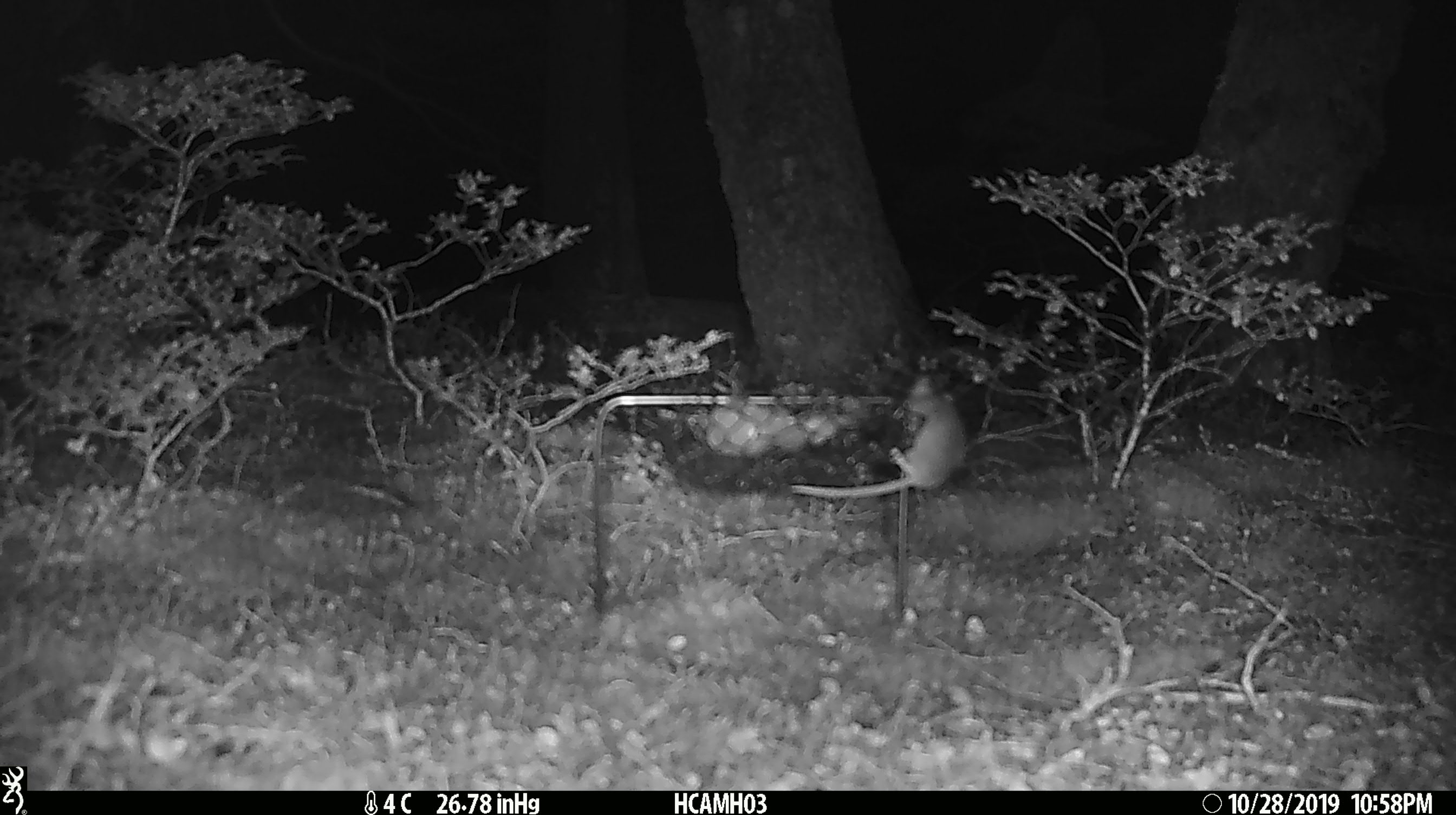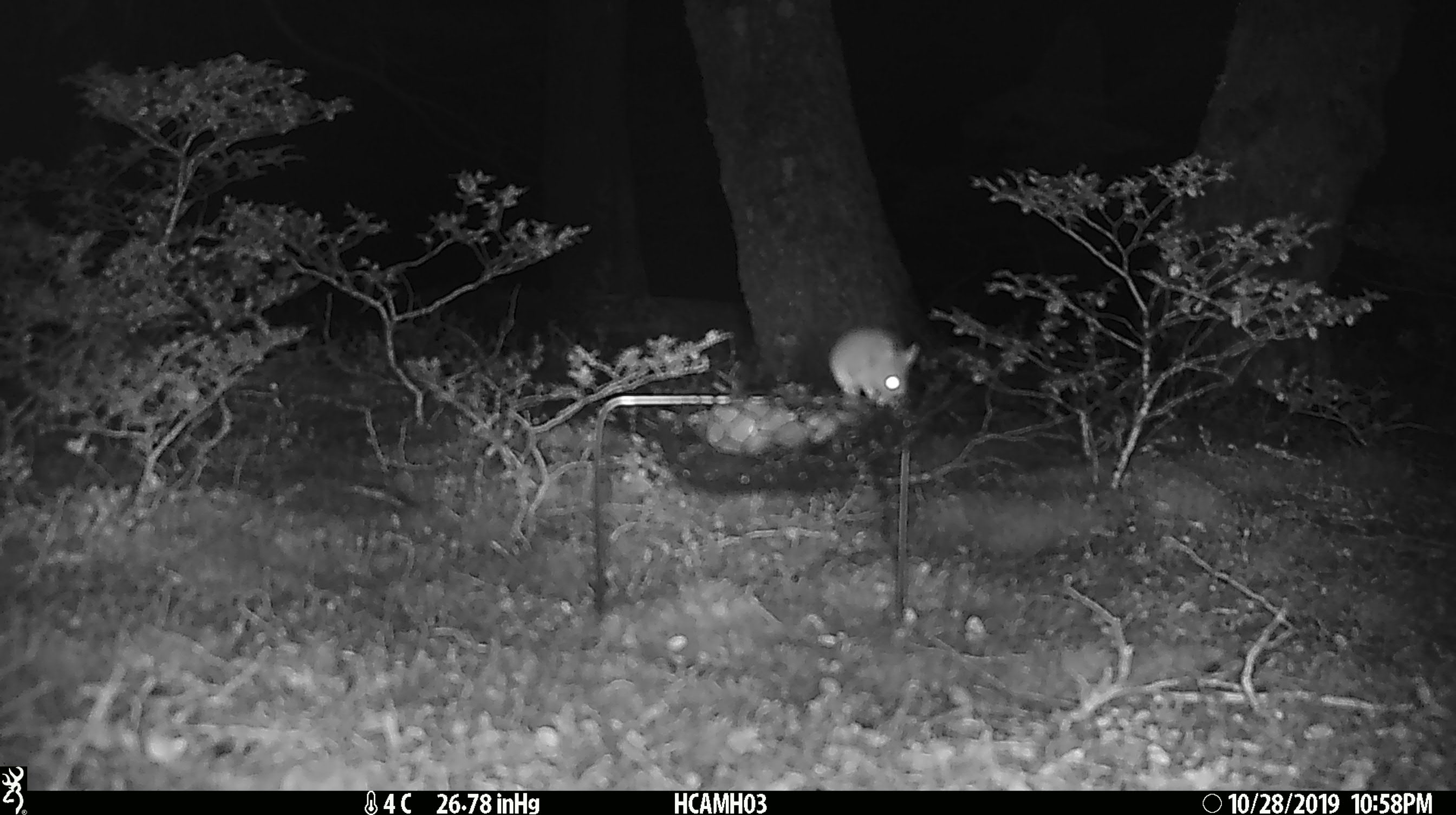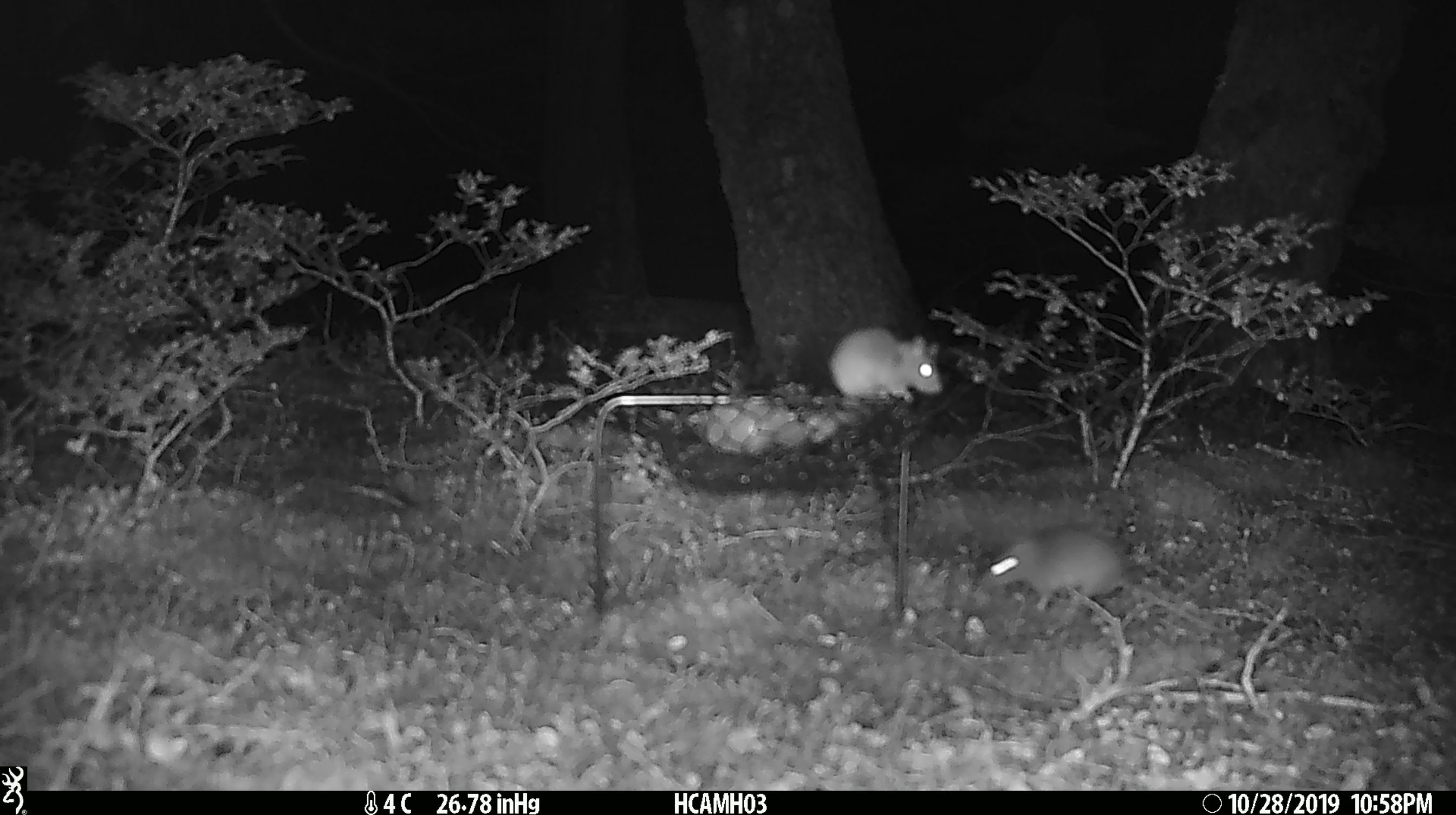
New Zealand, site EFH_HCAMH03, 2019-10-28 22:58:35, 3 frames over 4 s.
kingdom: Animalia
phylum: Chordata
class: Mammalia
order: Rodentia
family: Muridae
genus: Mus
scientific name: Mus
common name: mouse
Mouse (Mus).